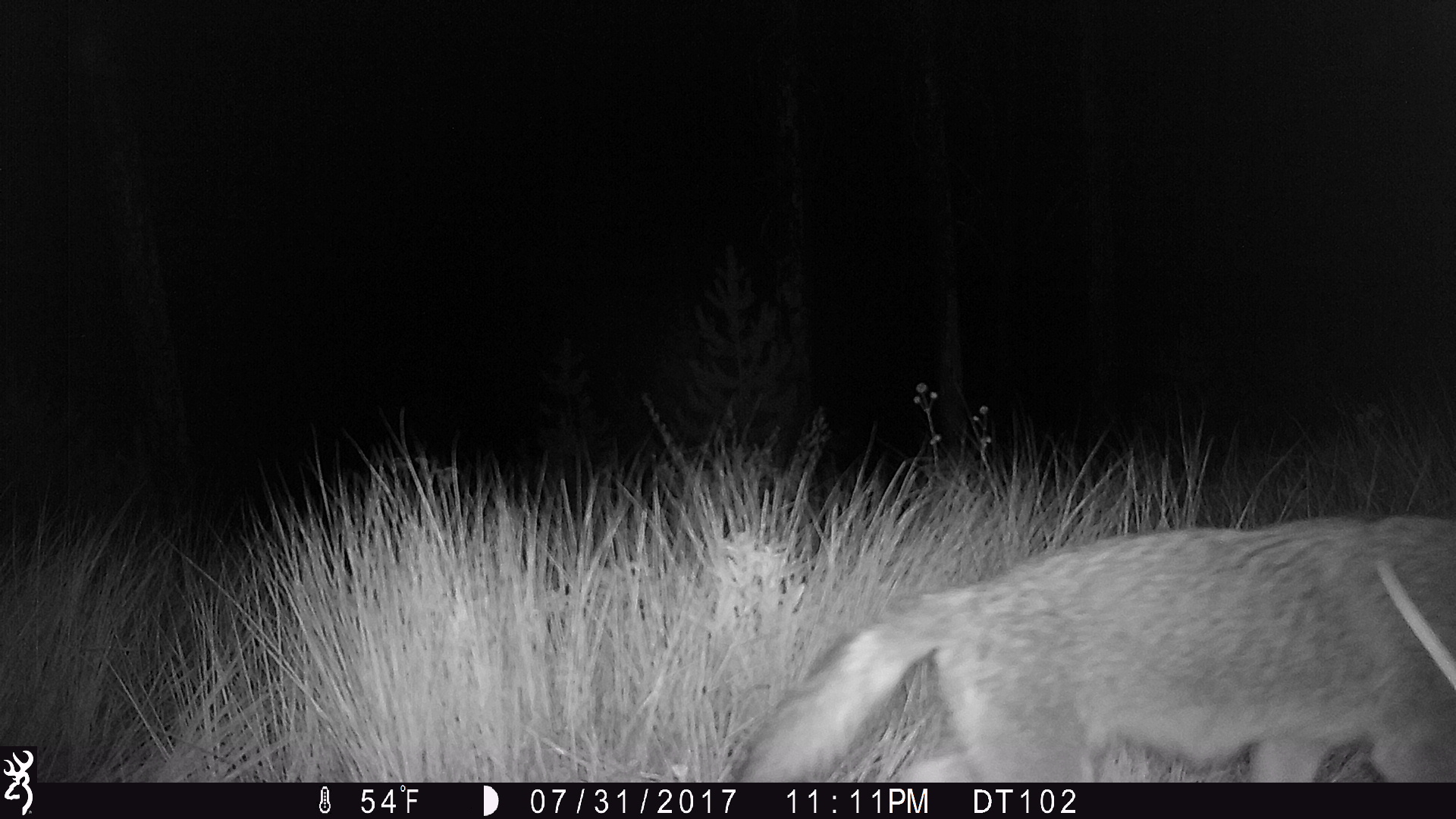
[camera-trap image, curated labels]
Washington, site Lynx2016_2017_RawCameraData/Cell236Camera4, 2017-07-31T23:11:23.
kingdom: Animalia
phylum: Chordata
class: Mammalia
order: Carnivora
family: Canidae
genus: Canis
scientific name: Canis latrans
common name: coyote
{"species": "Canis latrans (coyote)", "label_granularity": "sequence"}